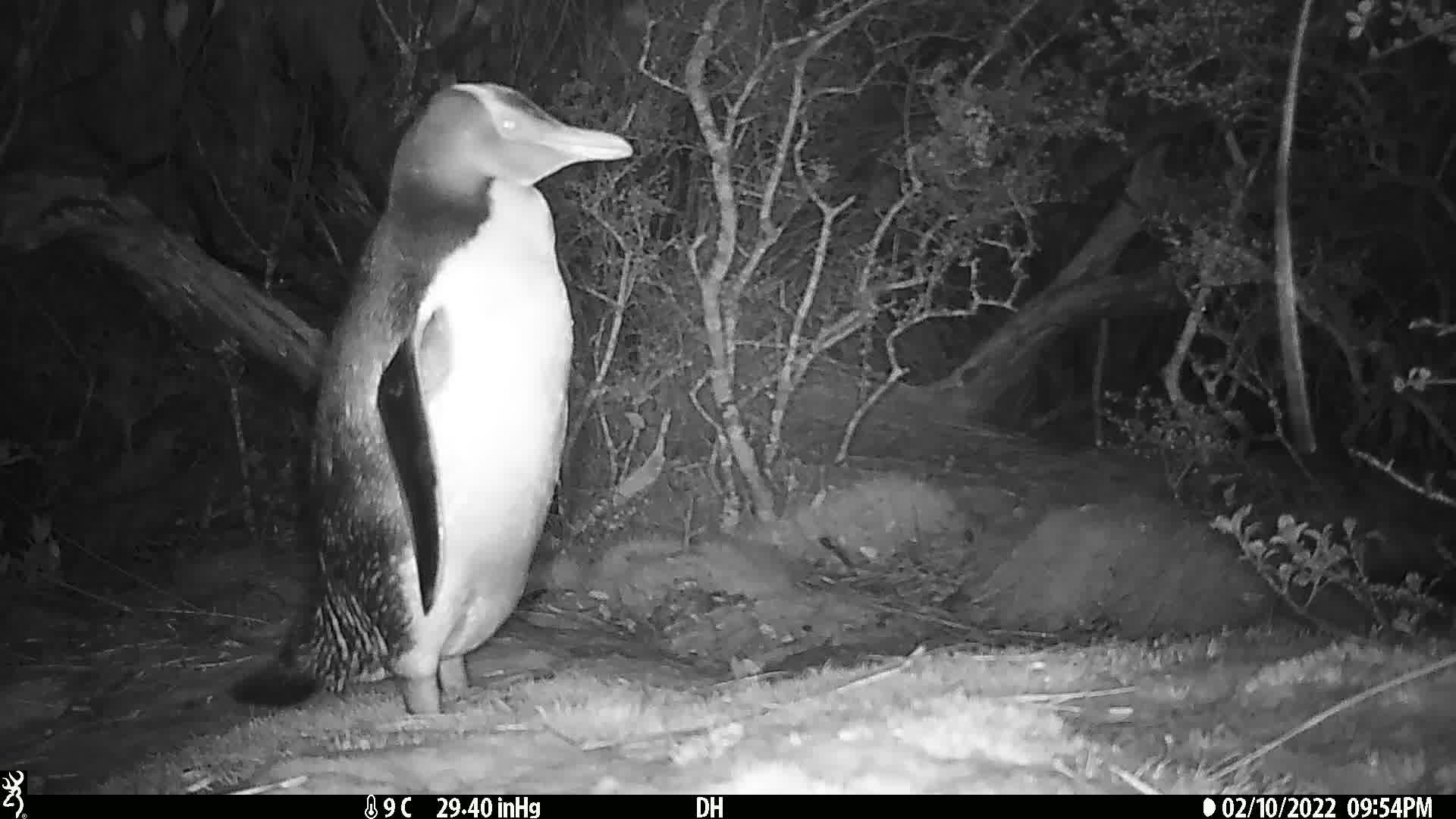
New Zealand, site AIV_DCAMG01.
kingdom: Animalia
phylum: Chordata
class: Aves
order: Sphenisciformes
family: Spheniscidae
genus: Megadyptes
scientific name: Megadyptes antipodes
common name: yellow-eyed penguin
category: yellow eyed penguin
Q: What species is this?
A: Yellow eyed penguin (yellow-eyed penguin) (Megadyptes antipodes).